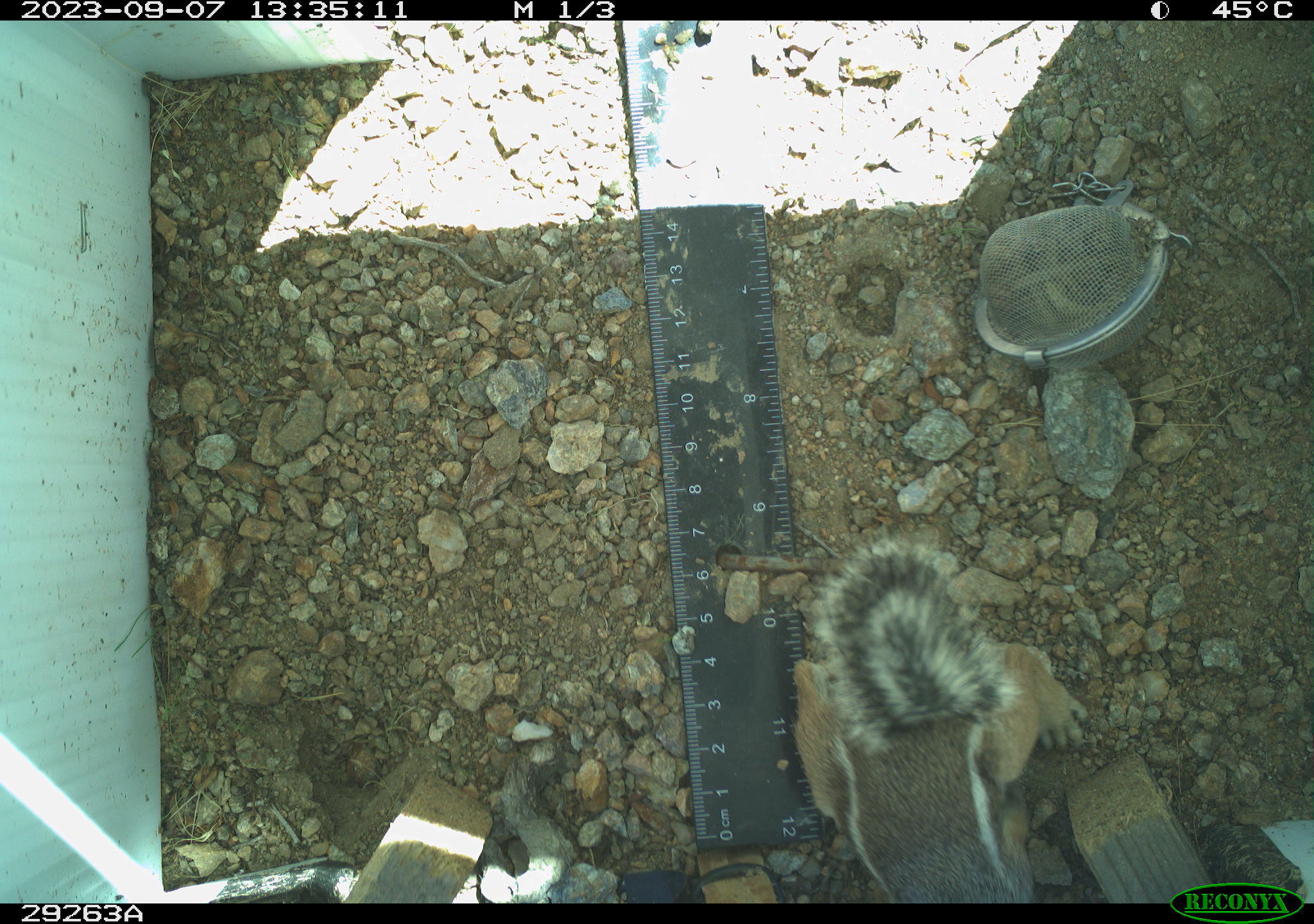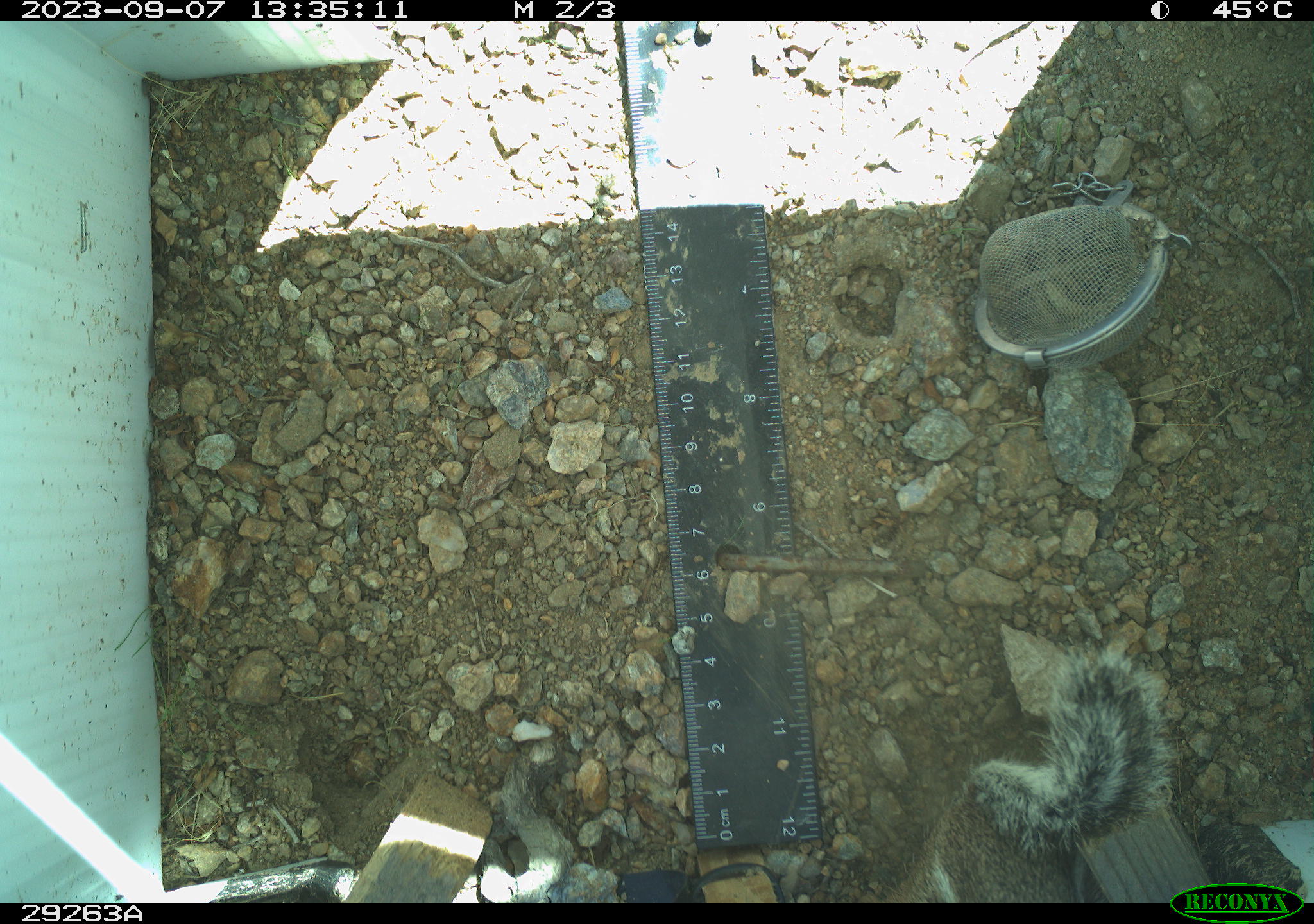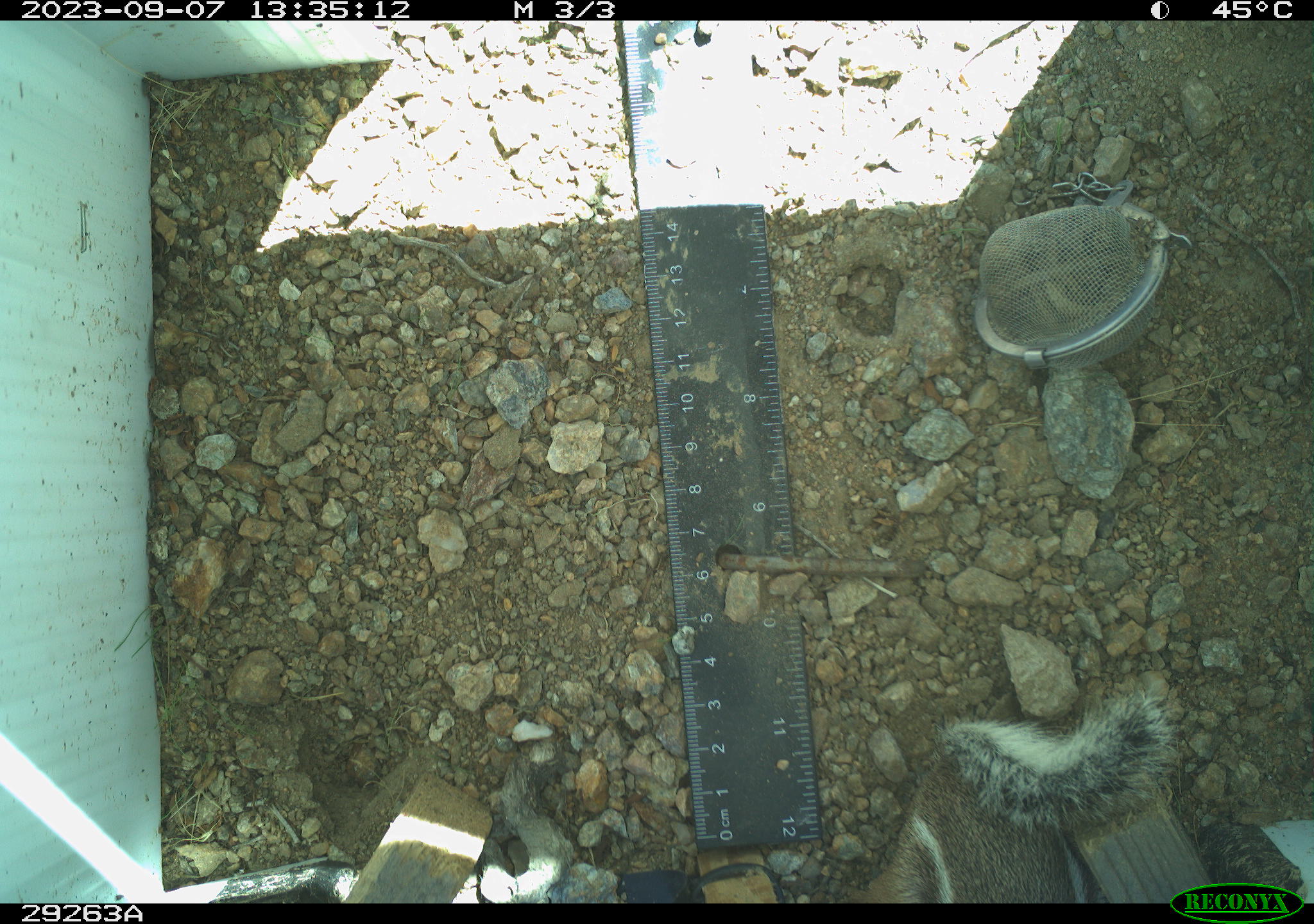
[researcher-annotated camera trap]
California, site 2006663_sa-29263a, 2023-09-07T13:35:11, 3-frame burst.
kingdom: Animalia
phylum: Chordata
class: Mammalia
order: Rodentia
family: Sciuridae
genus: Ammospermophilus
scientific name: Ammospermophilus leucurus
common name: white-tailed antelope squirrel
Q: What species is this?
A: White-tailed antelope squirrel (Ammospermophilus leucurus).